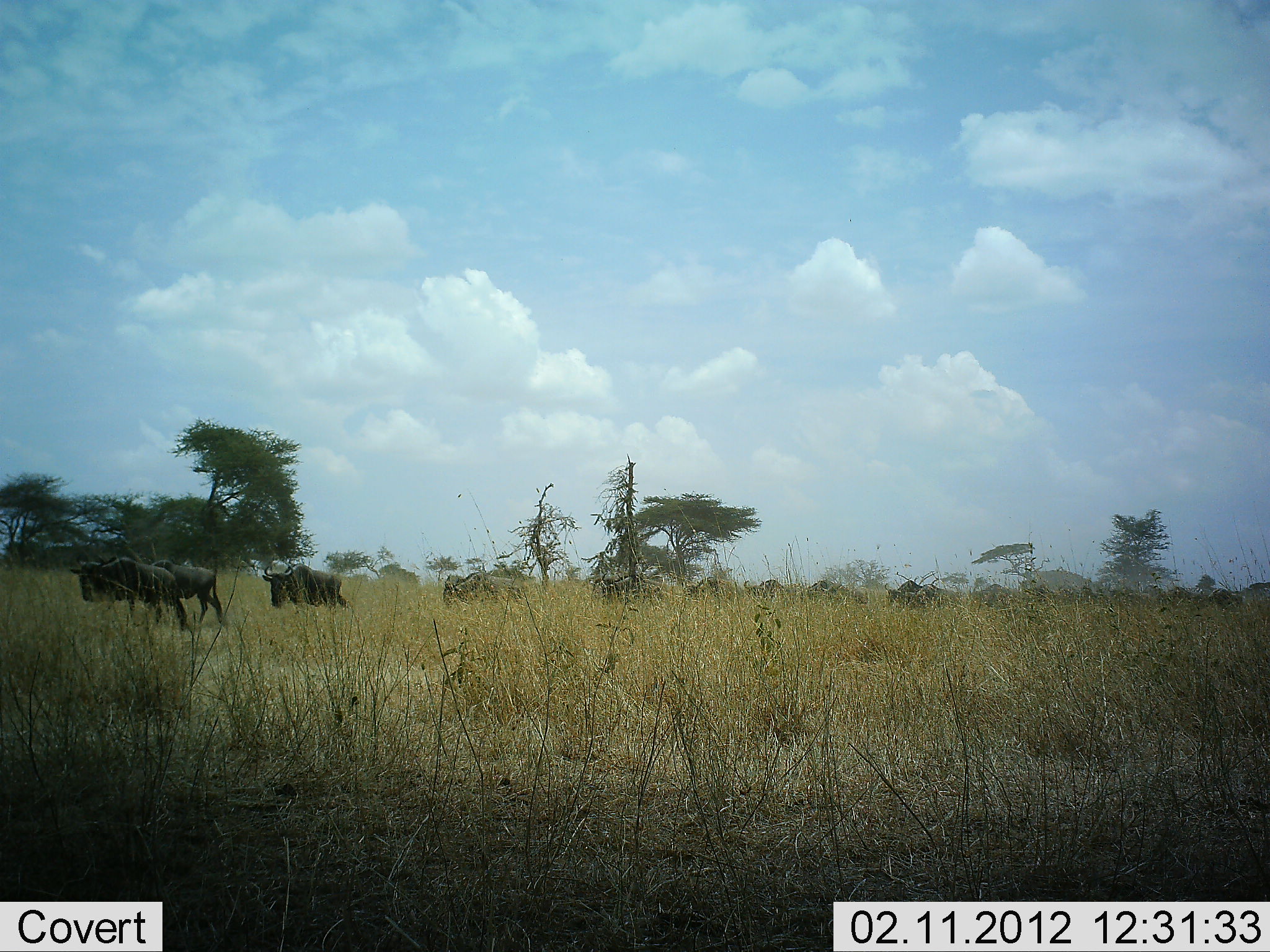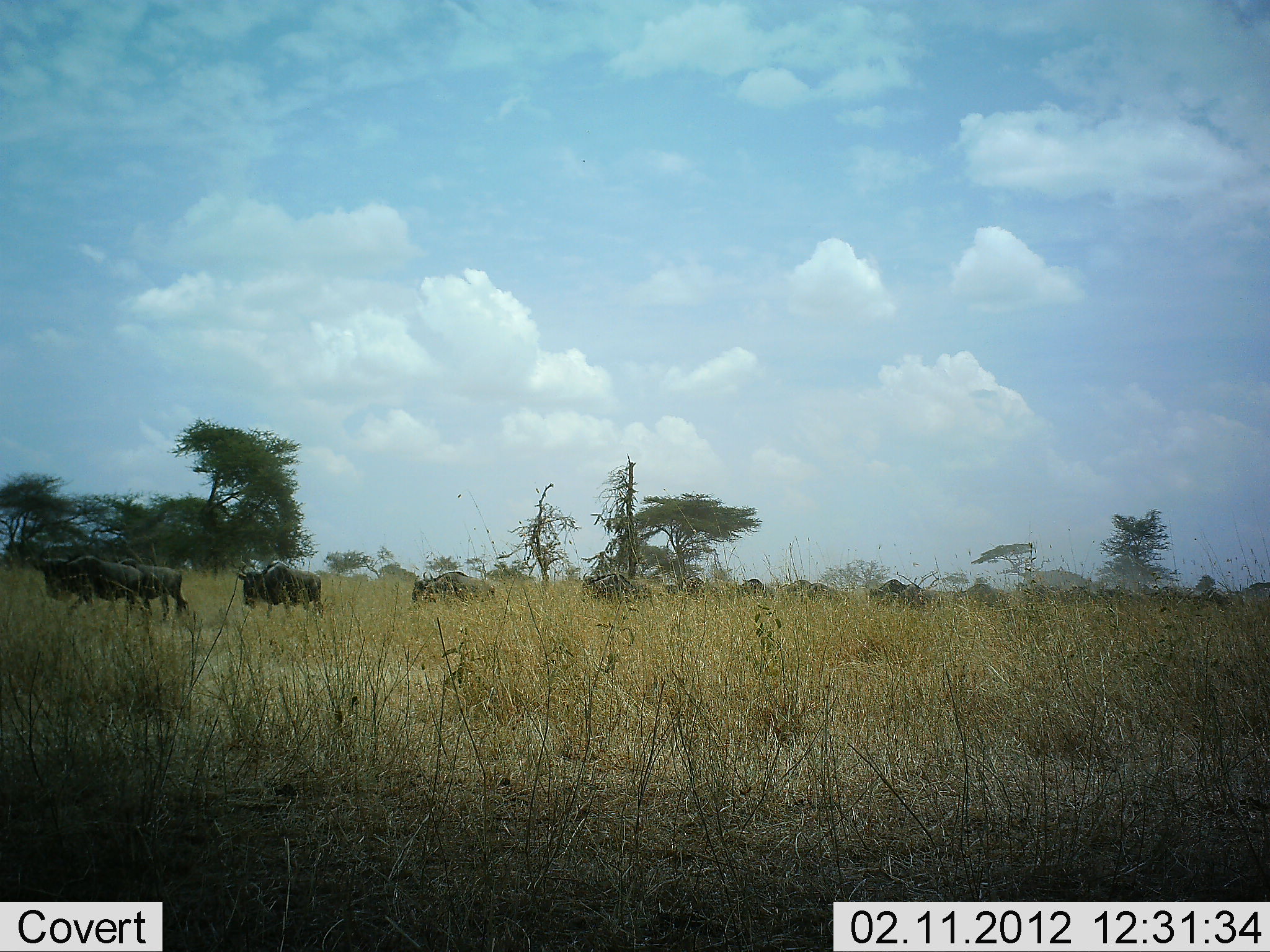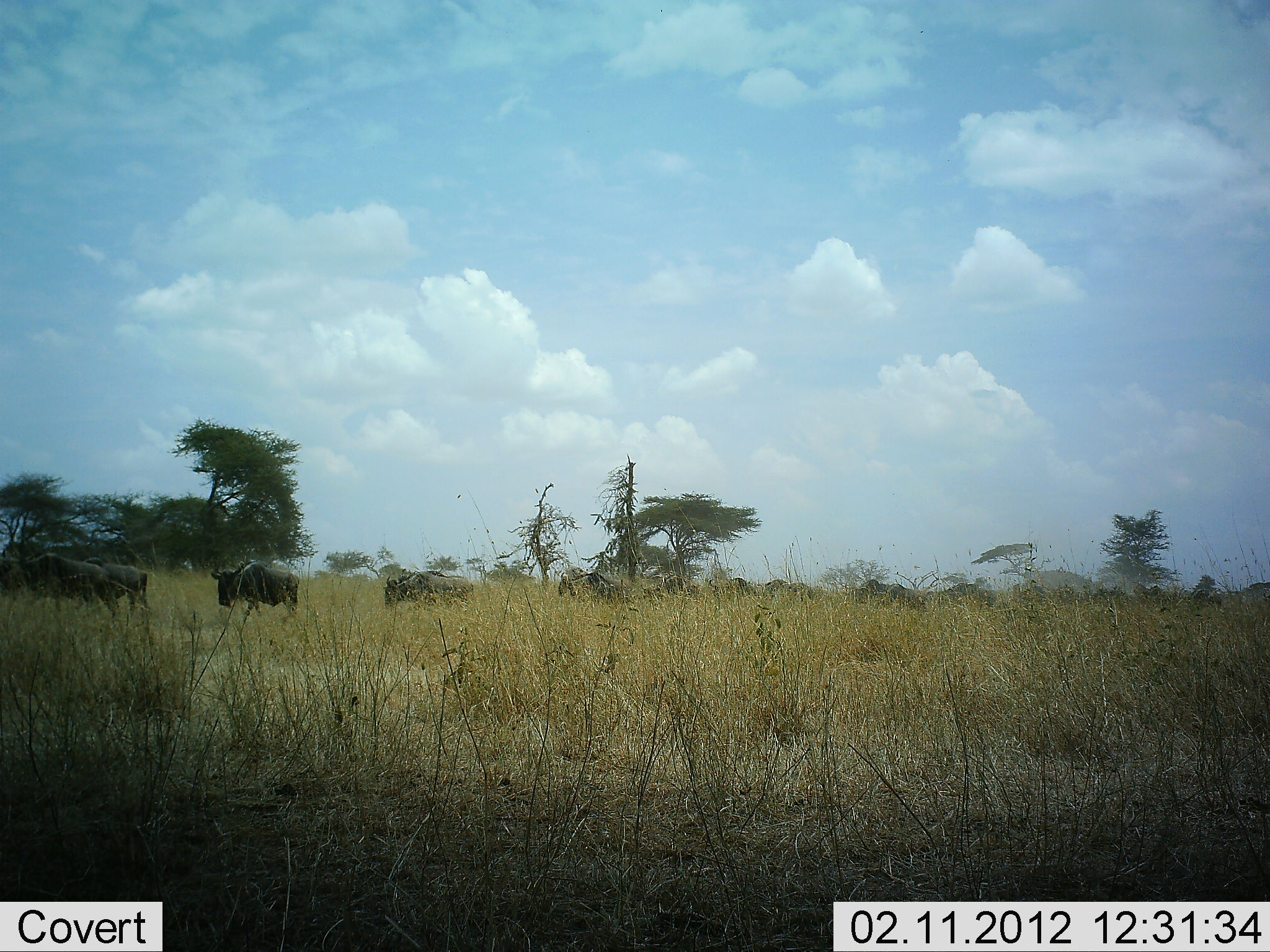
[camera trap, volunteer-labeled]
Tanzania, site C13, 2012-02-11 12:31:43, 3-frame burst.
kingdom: Animalia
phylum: Chordata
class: Mammalia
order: Artiodactyla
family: Bovidae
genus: Connochaetes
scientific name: Connochaetes taurinus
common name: blue wildebeest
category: wildebeest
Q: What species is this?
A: Wildebeest (blue wildebeest) (Connochaetes taurinus).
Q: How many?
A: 11-50.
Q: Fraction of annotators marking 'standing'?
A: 0%.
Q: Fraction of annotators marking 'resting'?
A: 0%.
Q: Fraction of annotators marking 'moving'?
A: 100%.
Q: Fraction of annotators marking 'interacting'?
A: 0%.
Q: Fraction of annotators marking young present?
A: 0%.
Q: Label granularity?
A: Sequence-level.